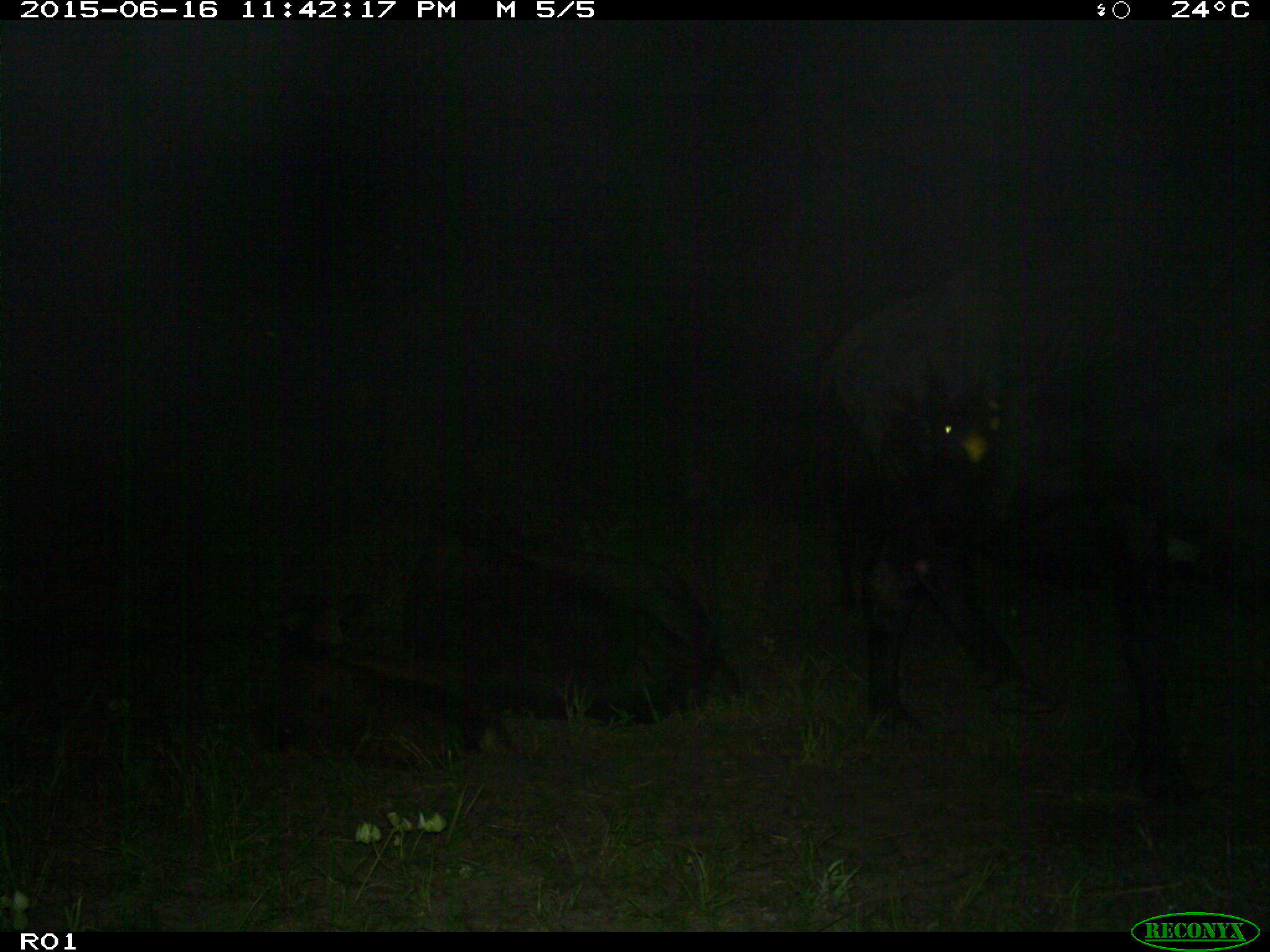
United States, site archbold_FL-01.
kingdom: Animalia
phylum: Chordata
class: Mammalia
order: Artiodactyla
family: Bovidae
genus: Bos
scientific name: Bos taurus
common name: domestic cow